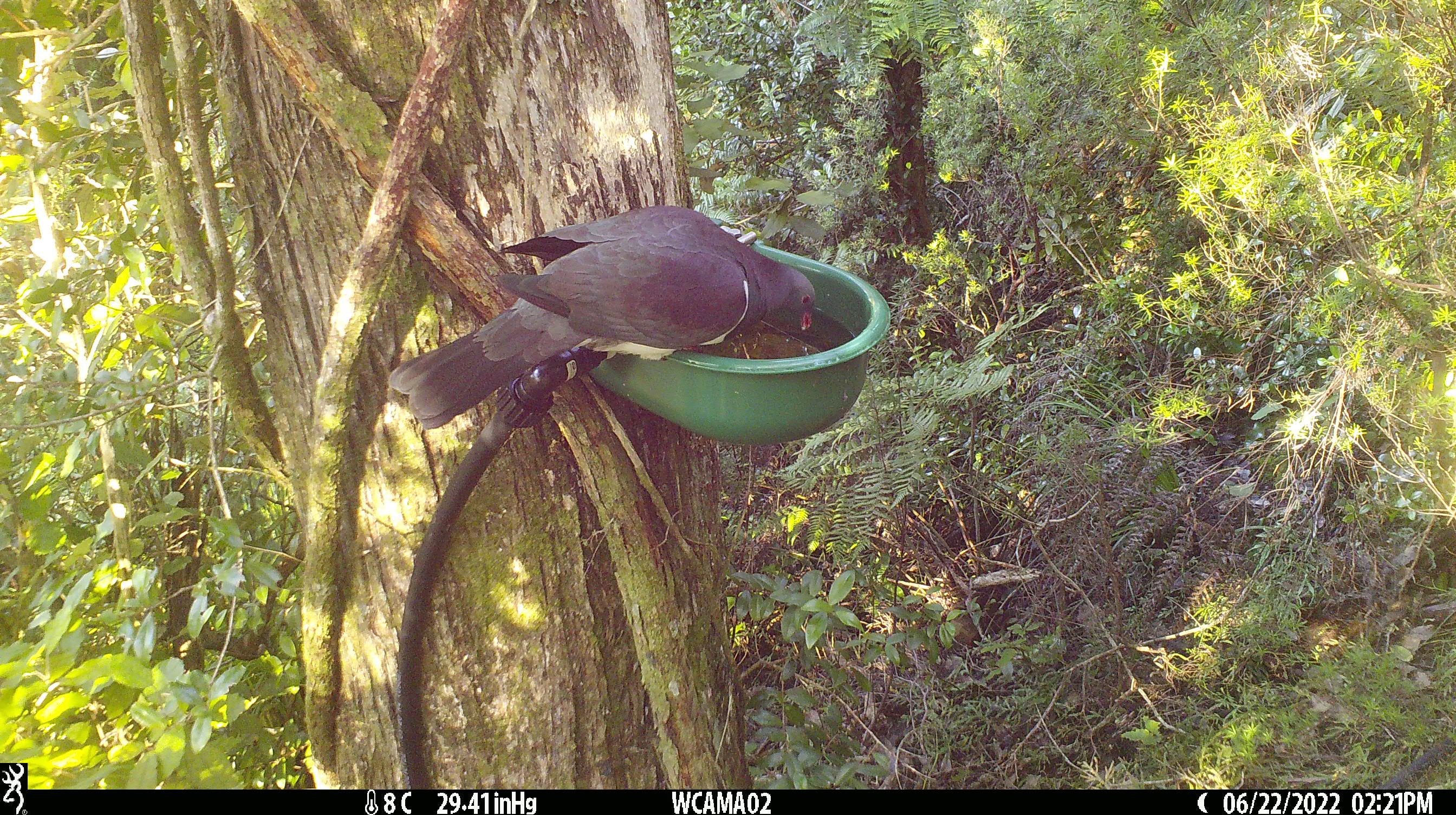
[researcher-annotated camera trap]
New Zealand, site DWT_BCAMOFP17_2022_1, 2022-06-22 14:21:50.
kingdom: Animalia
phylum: Chordata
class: Aves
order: Columbiformes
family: Columbidae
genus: Hemiphaga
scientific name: Hemiphaga novaeseelandiae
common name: new zealand pigeon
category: kereru